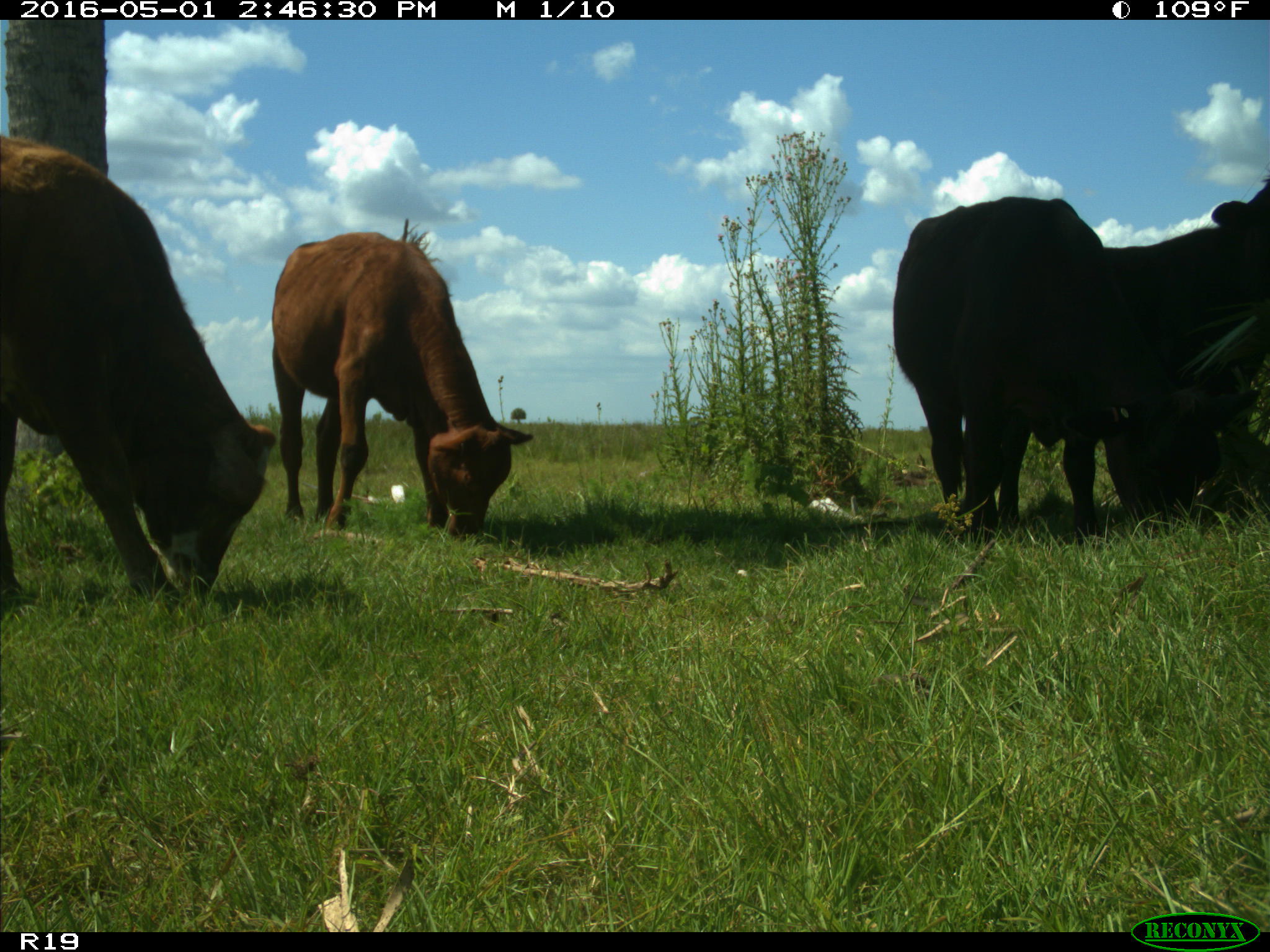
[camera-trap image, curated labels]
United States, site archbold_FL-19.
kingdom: Animalia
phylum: Chordata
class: Mammalia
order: Artiodactyla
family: Bovidae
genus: Bos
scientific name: Bos taurus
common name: domestic cow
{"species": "Bos taurus (domestic cow)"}